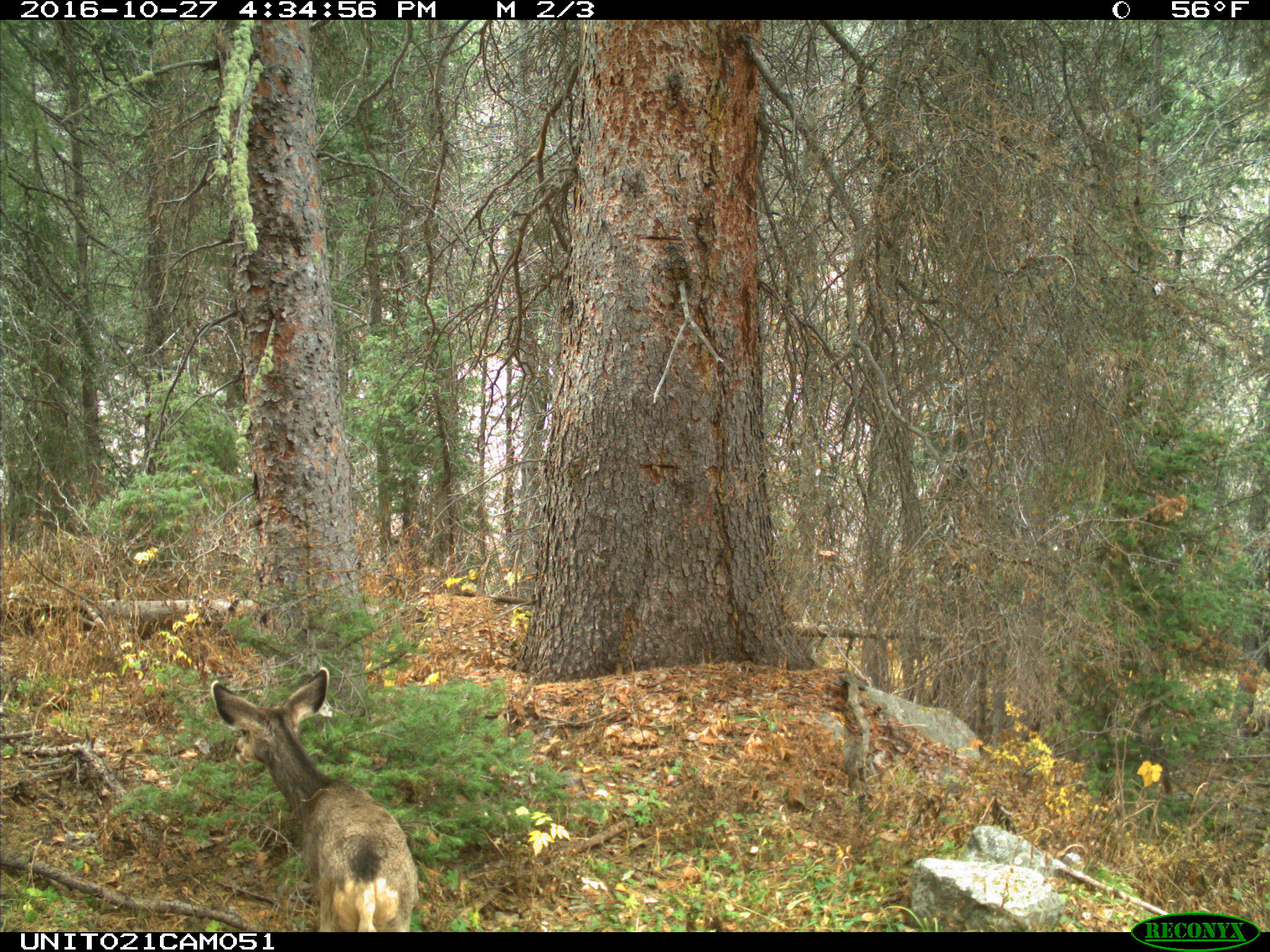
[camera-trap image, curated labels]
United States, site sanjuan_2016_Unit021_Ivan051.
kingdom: Animalia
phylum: Chordata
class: Mammalia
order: Artiodactyla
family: Cervidae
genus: Odocoileus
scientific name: Odocoileus hemionus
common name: mule deer